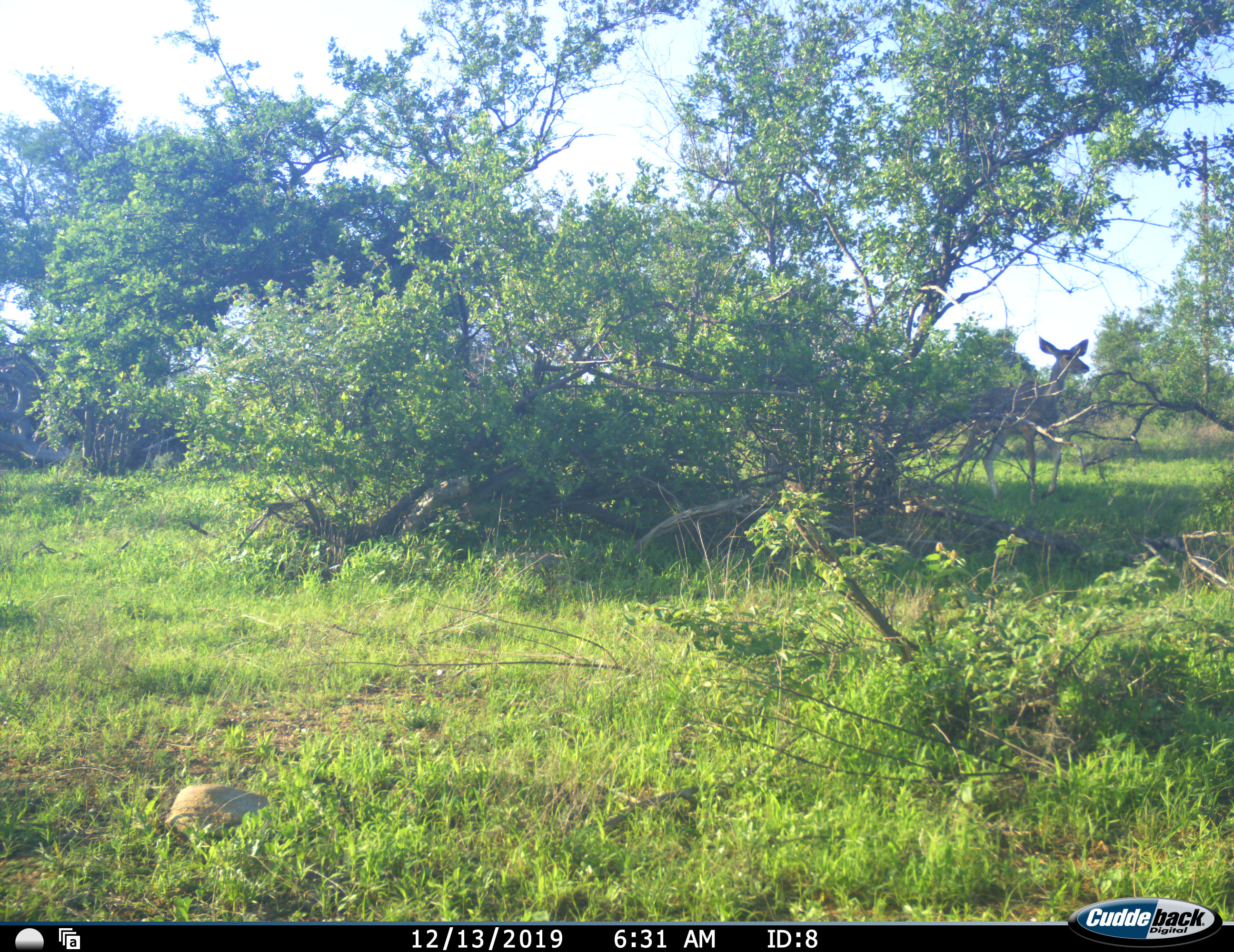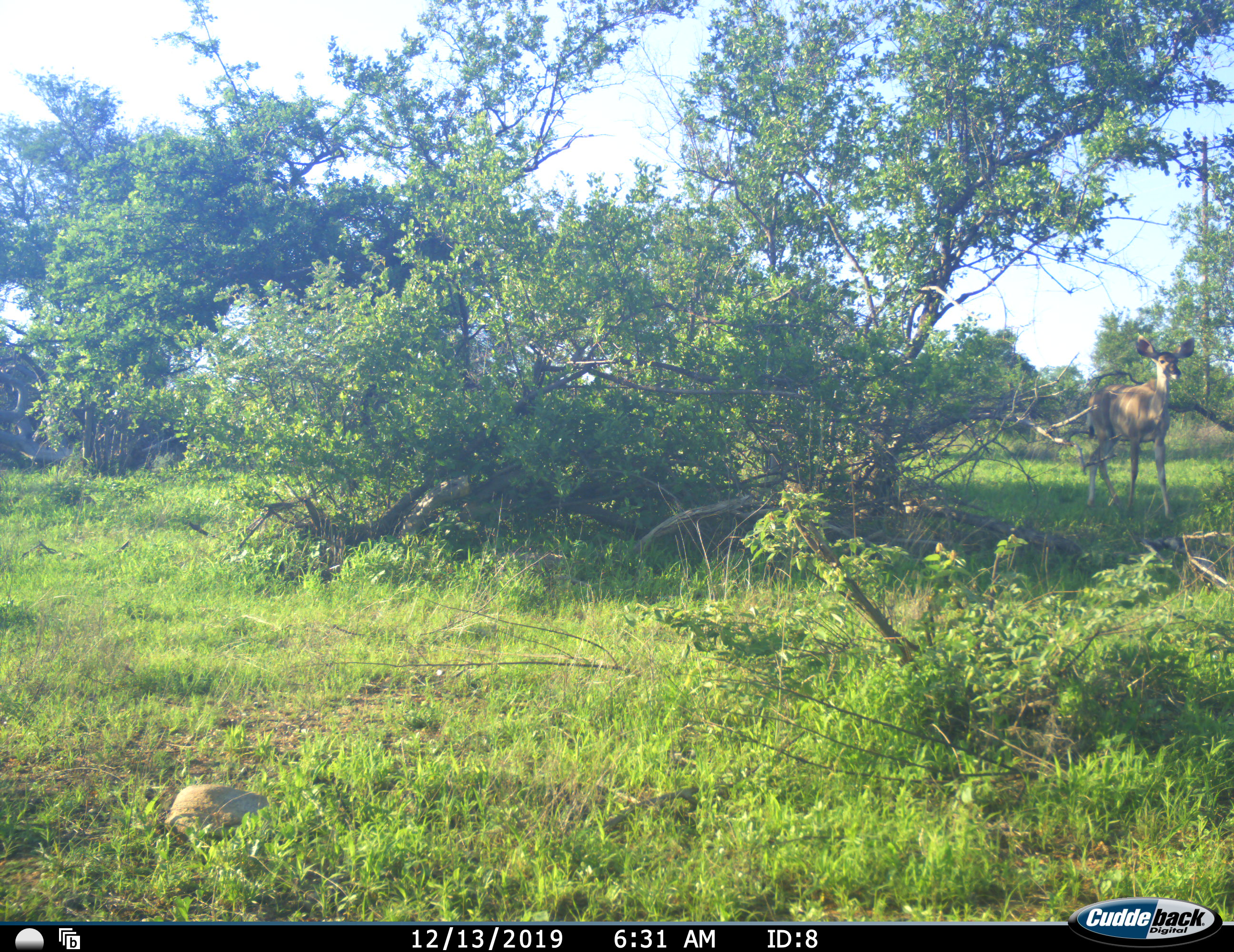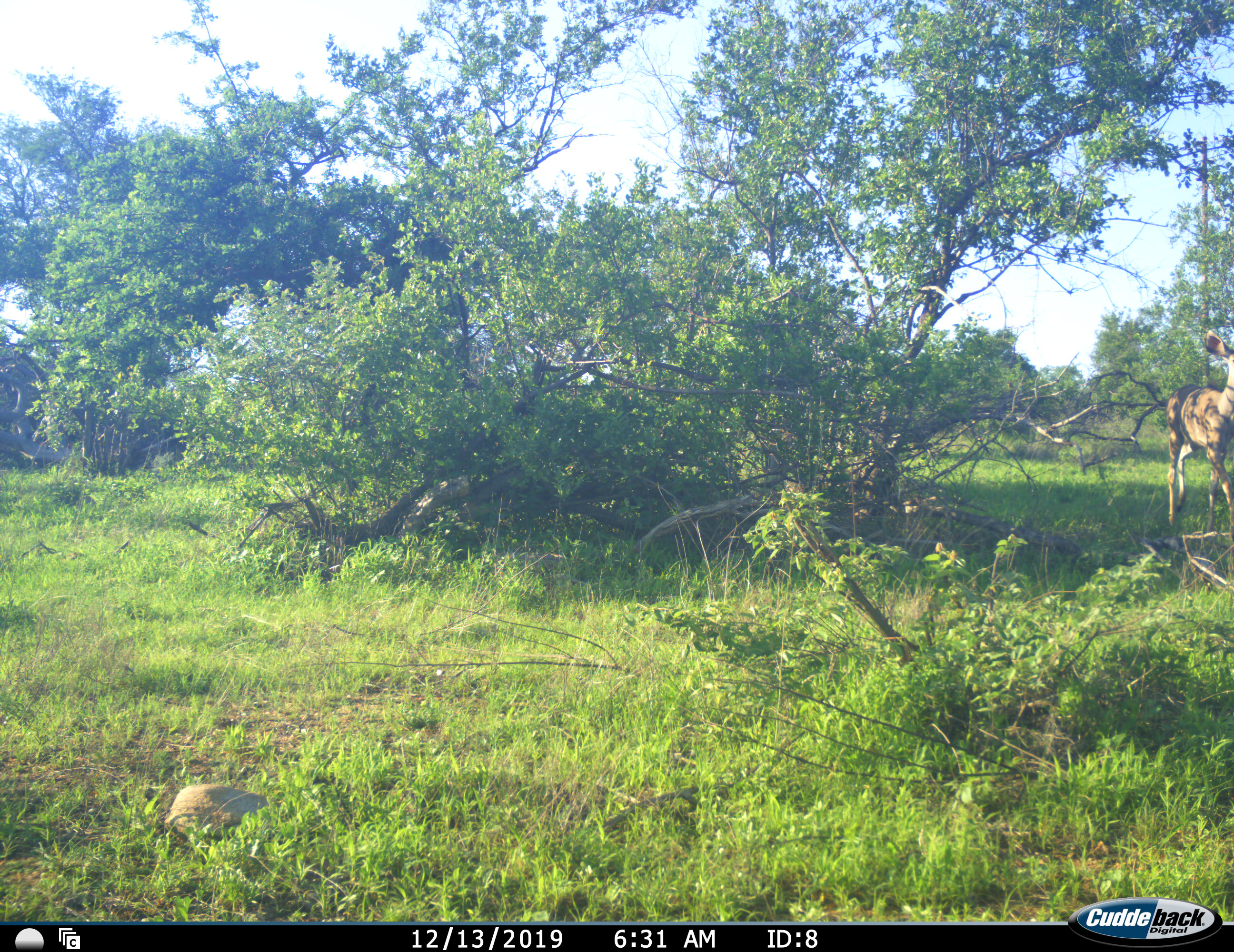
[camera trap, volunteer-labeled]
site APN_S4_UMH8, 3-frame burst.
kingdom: Animalia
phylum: Chordata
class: Mammalia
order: Artiodactyla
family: Bovidae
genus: Tragelaphus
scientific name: Tragelaphus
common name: kudu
Kudu (Tragelaphus), count 1. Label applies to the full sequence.